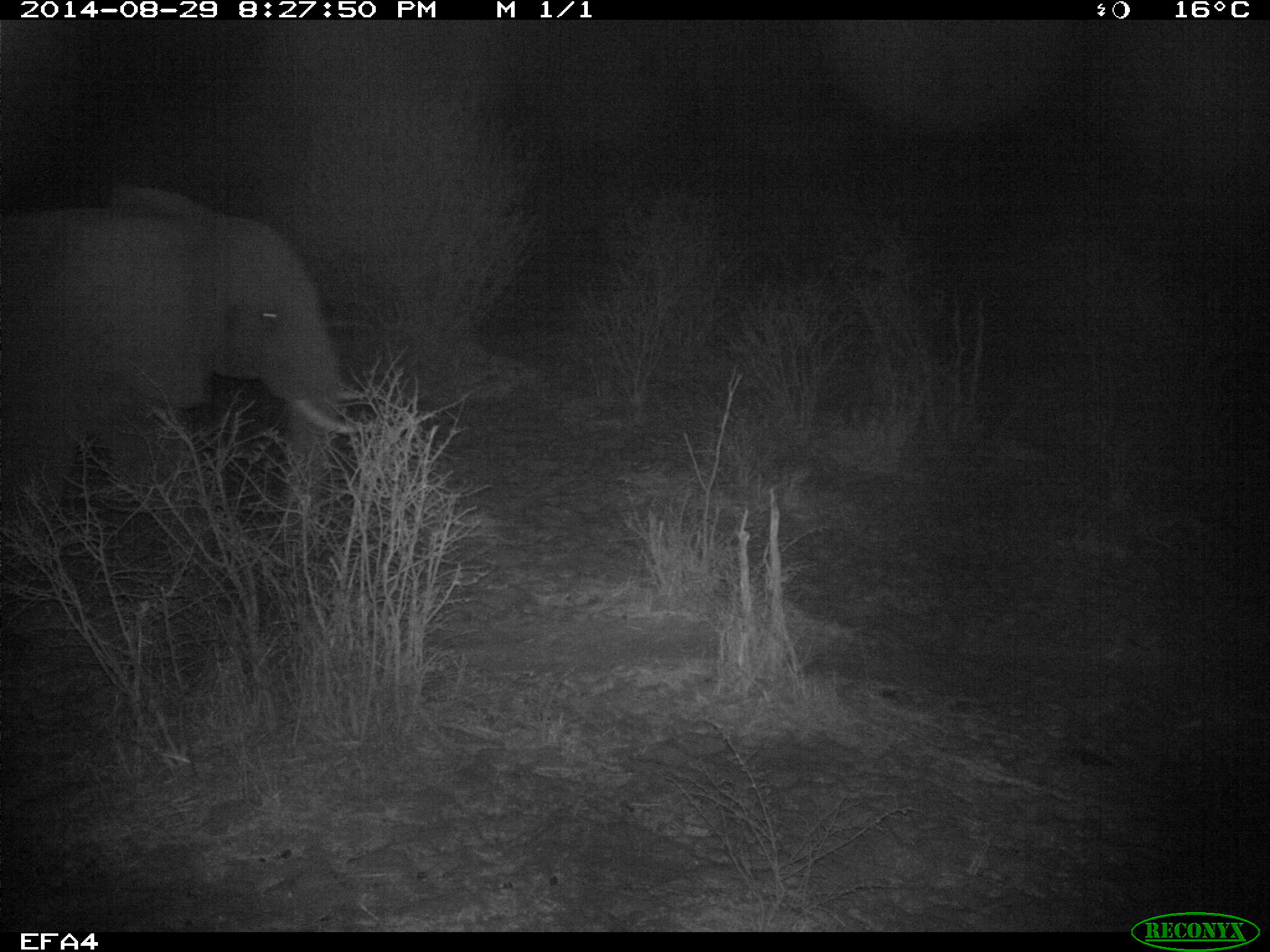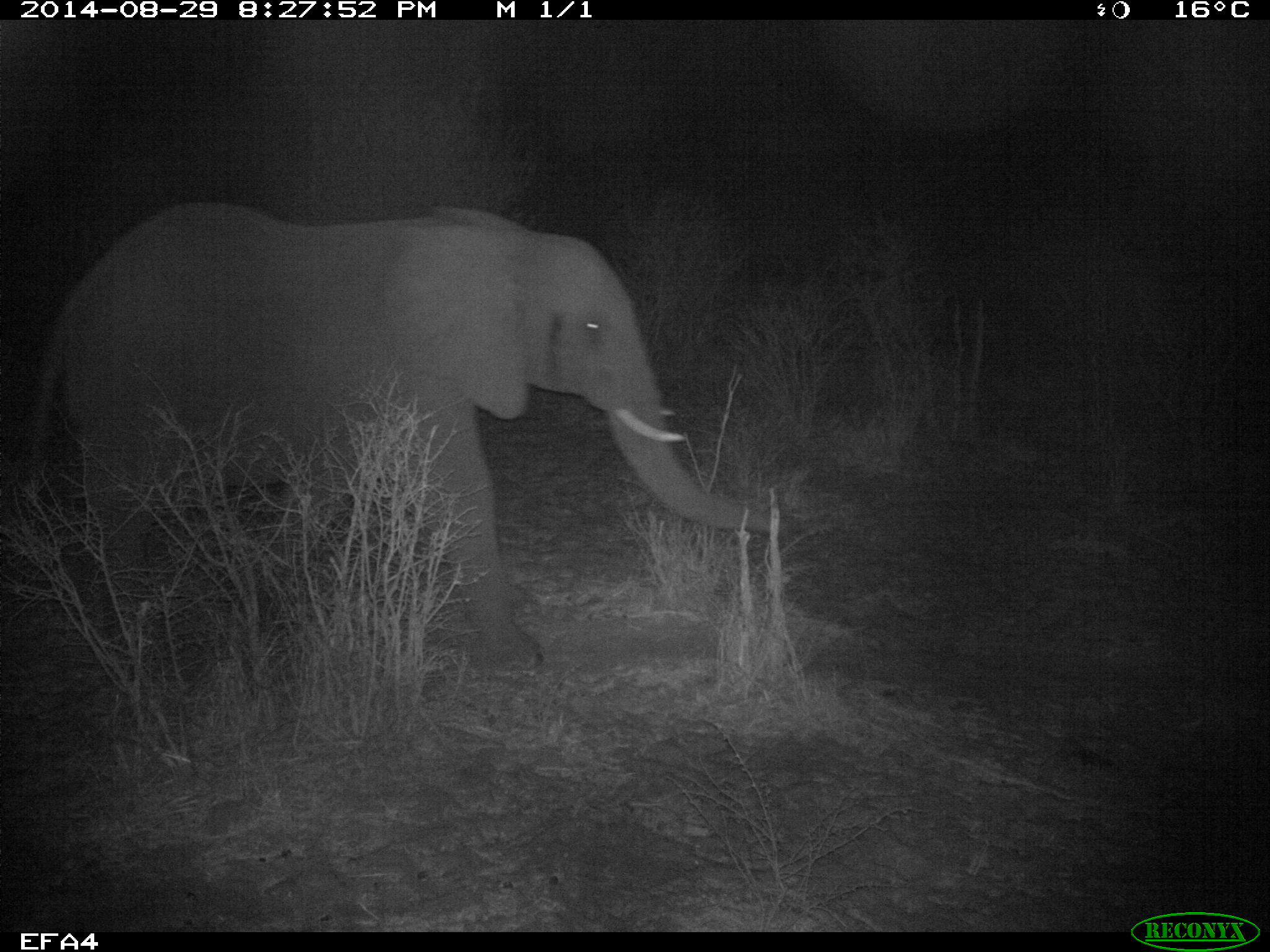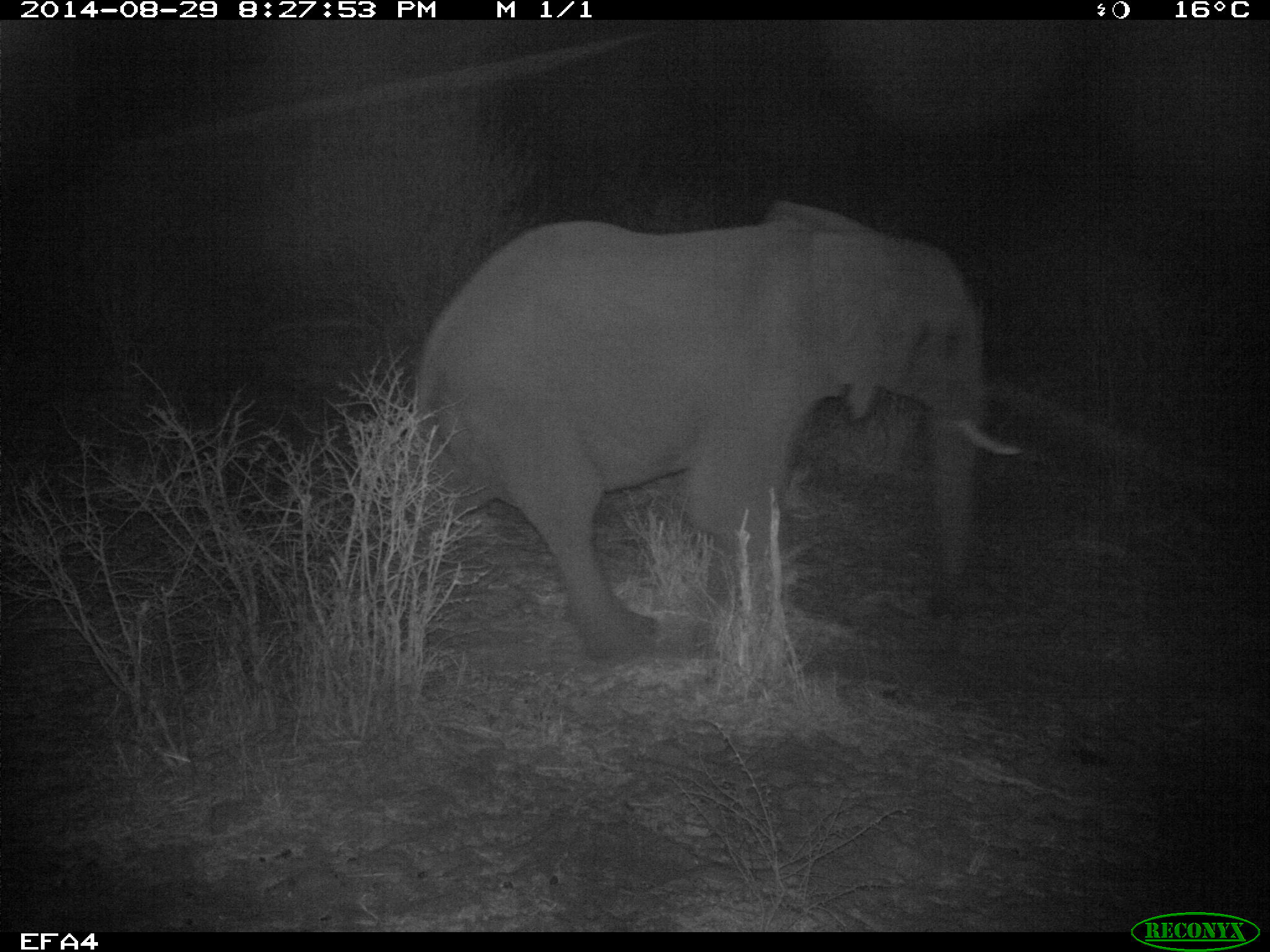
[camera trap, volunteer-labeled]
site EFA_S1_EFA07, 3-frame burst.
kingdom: Animalia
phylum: Chordata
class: Mammalia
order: Proboscidea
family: Elephantidae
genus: Loxodonta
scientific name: Loxodonta africana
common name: african bush elephant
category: elephant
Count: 1.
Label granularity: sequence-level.